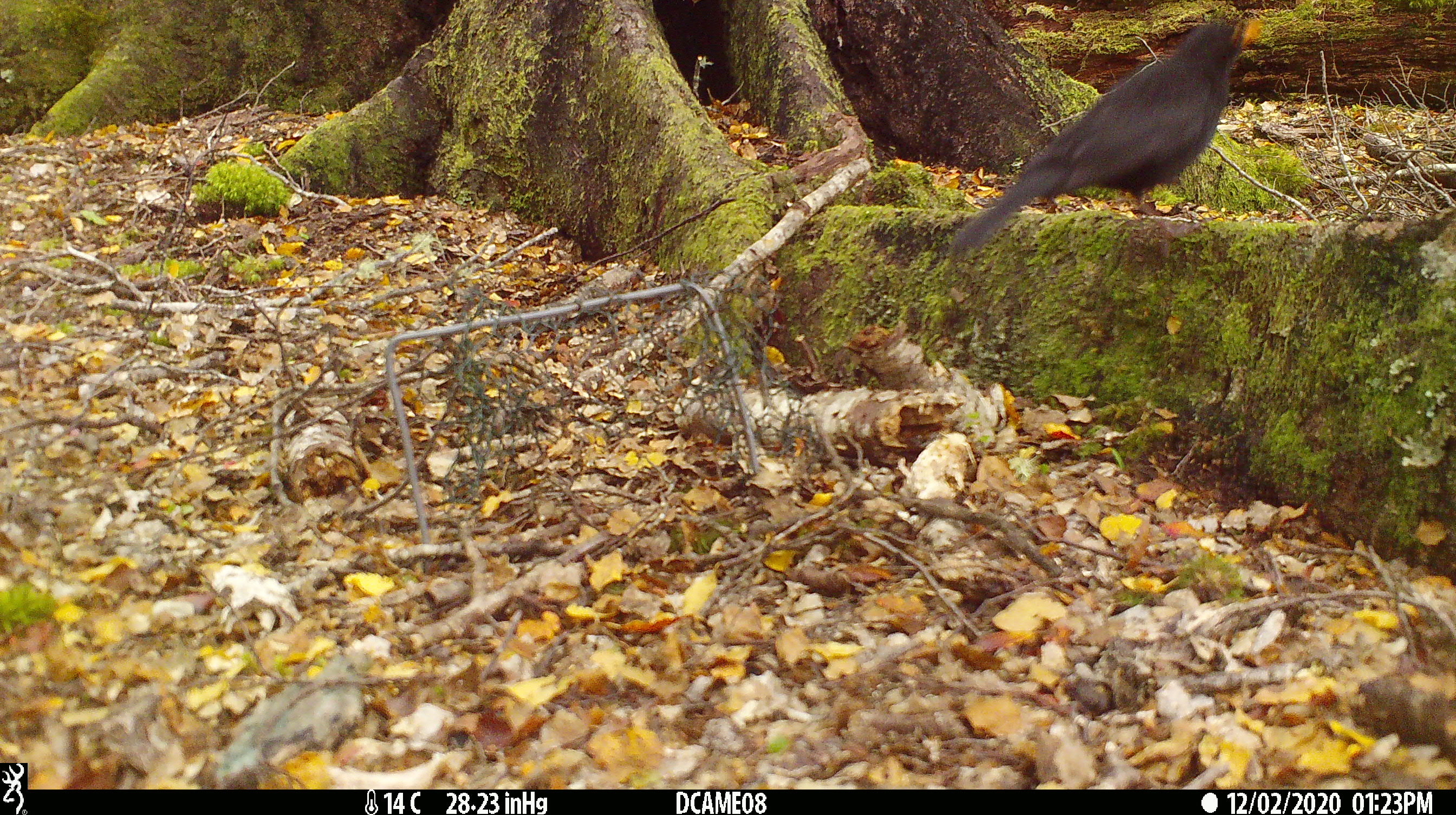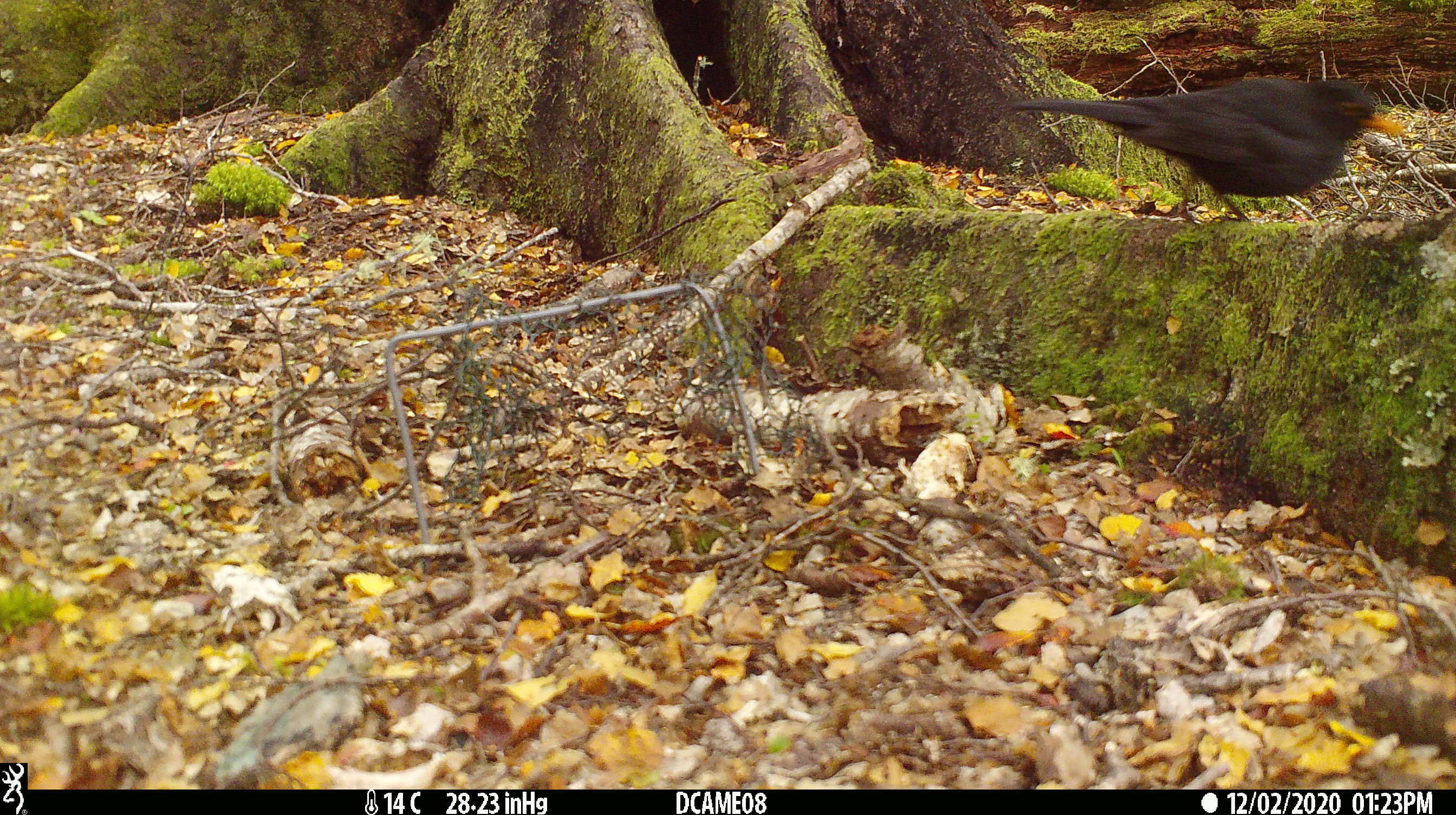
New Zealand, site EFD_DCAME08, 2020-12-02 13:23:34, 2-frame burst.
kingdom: Animalia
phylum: Chordata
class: Aves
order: Passeriformes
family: Turdidae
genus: Turdus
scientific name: Turdus merula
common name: eurasian blackbird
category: blackbird